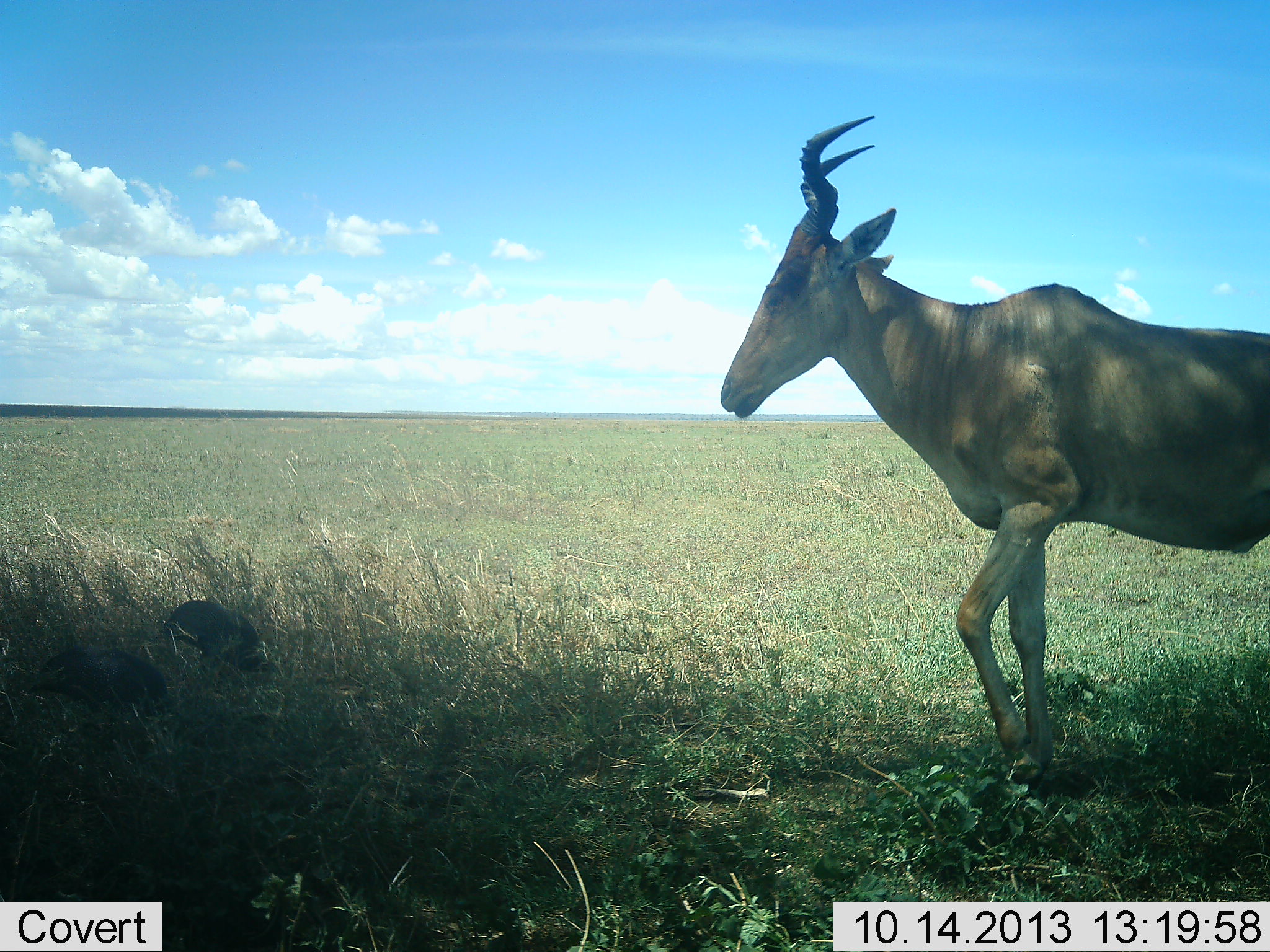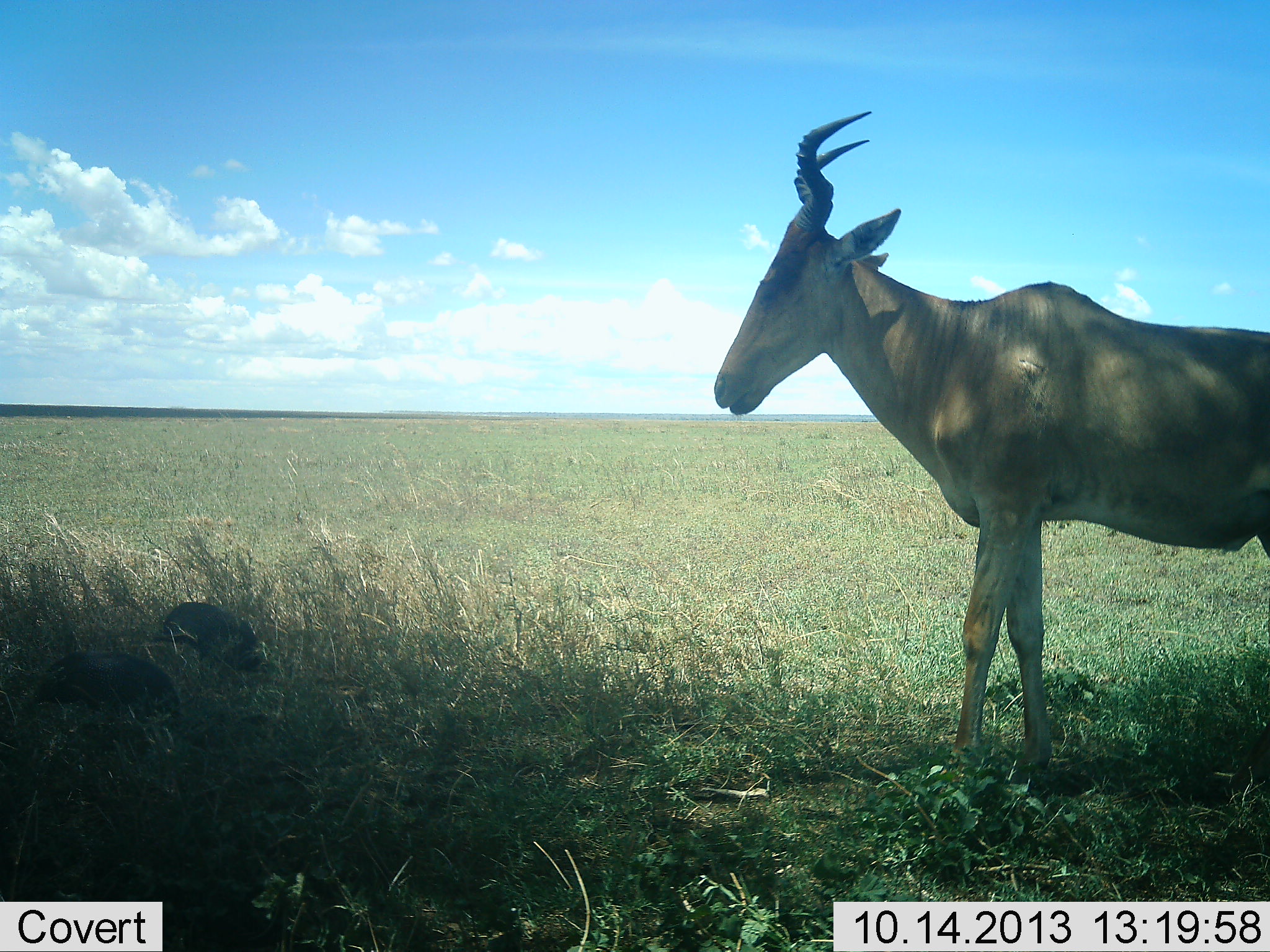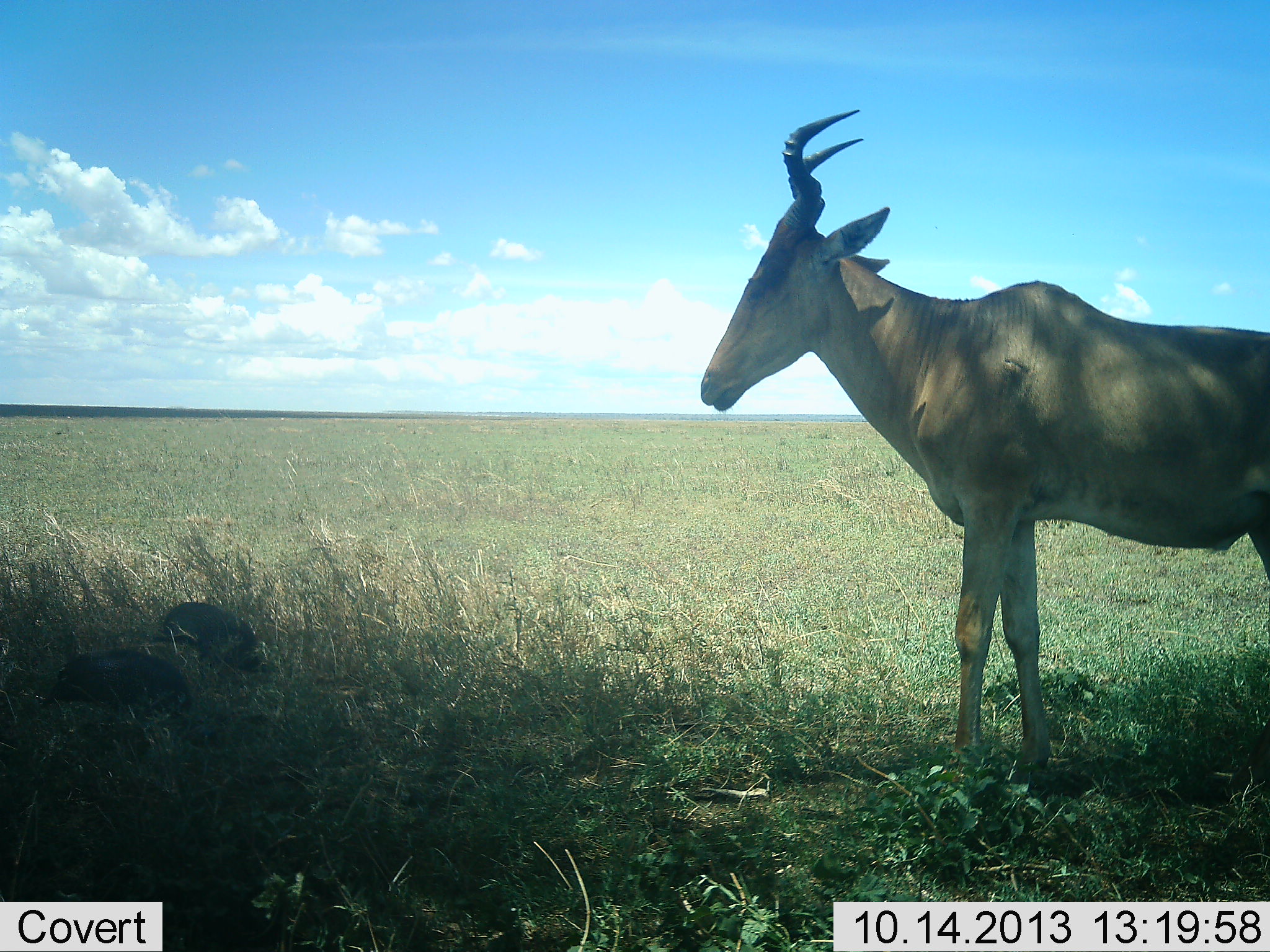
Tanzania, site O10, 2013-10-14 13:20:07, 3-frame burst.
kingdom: Animalia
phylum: Chordata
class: Mammalia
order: Artiodactyla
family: Bovidae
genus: Alcelaphus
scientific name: Alcelaphus buselaphus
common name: hartebeest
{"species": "hartebeest (Alcelaphus buselaphus)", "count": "1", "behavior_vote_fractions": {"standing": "89%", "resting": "0%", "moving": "13%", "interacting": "2%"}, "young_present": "0%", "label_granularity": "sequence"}